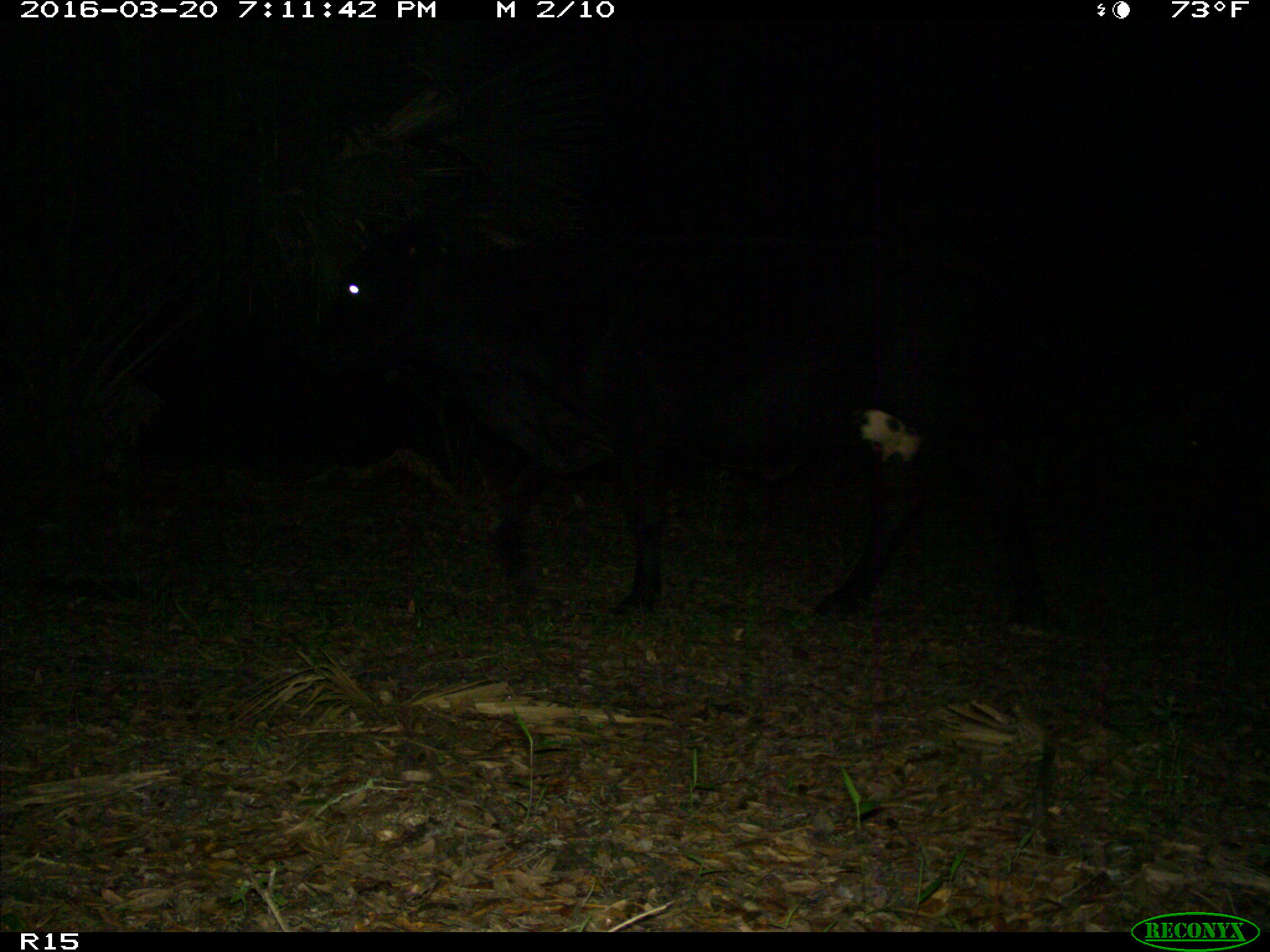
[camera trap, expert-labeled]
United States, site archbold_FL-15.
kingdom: Animalia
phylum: Chordata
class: Mammalia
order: Artiodactyla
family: Bovidae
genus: Bos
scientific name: Bos taurus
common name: domestic cow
Bos taurus (domestic cow).